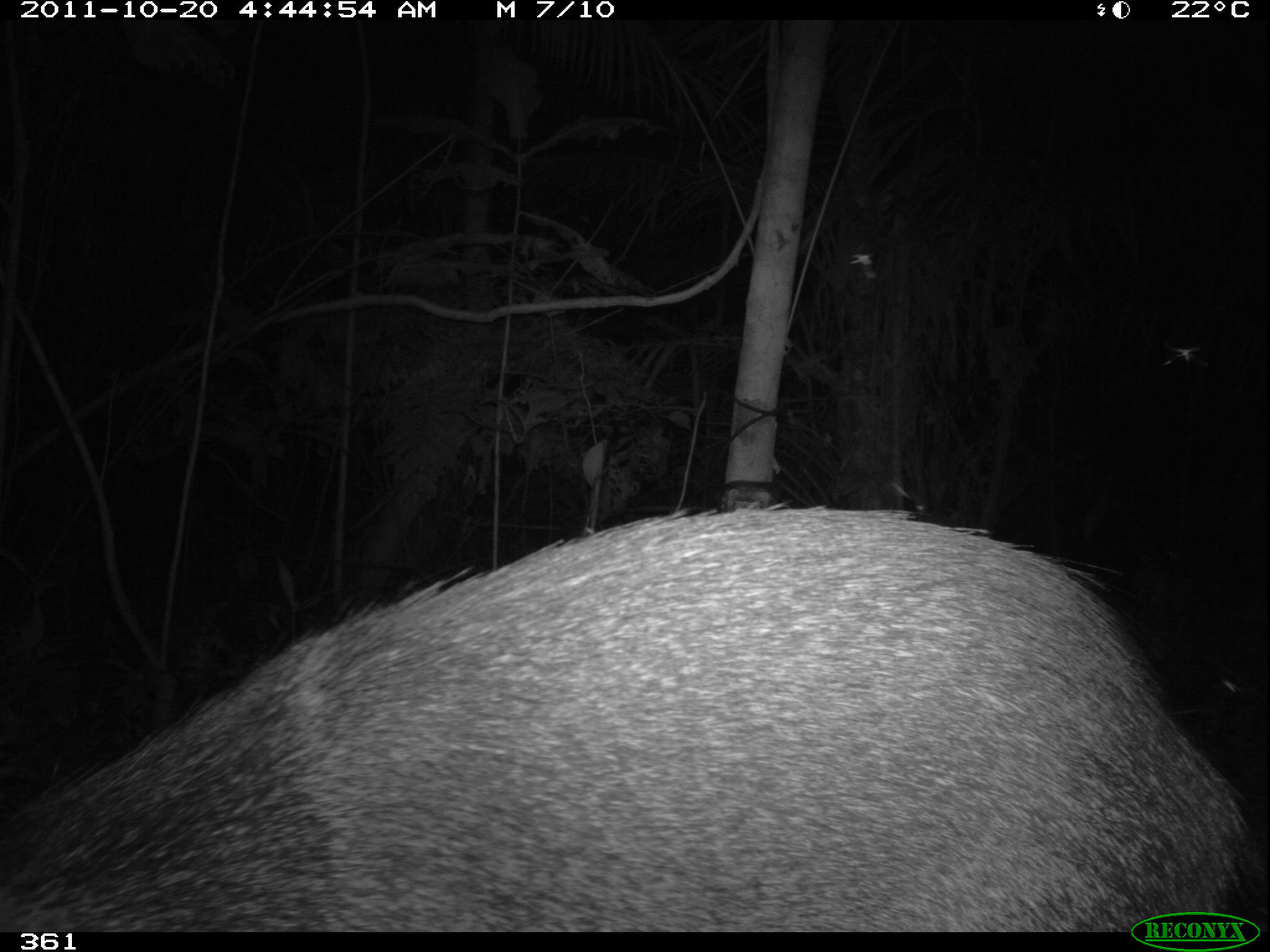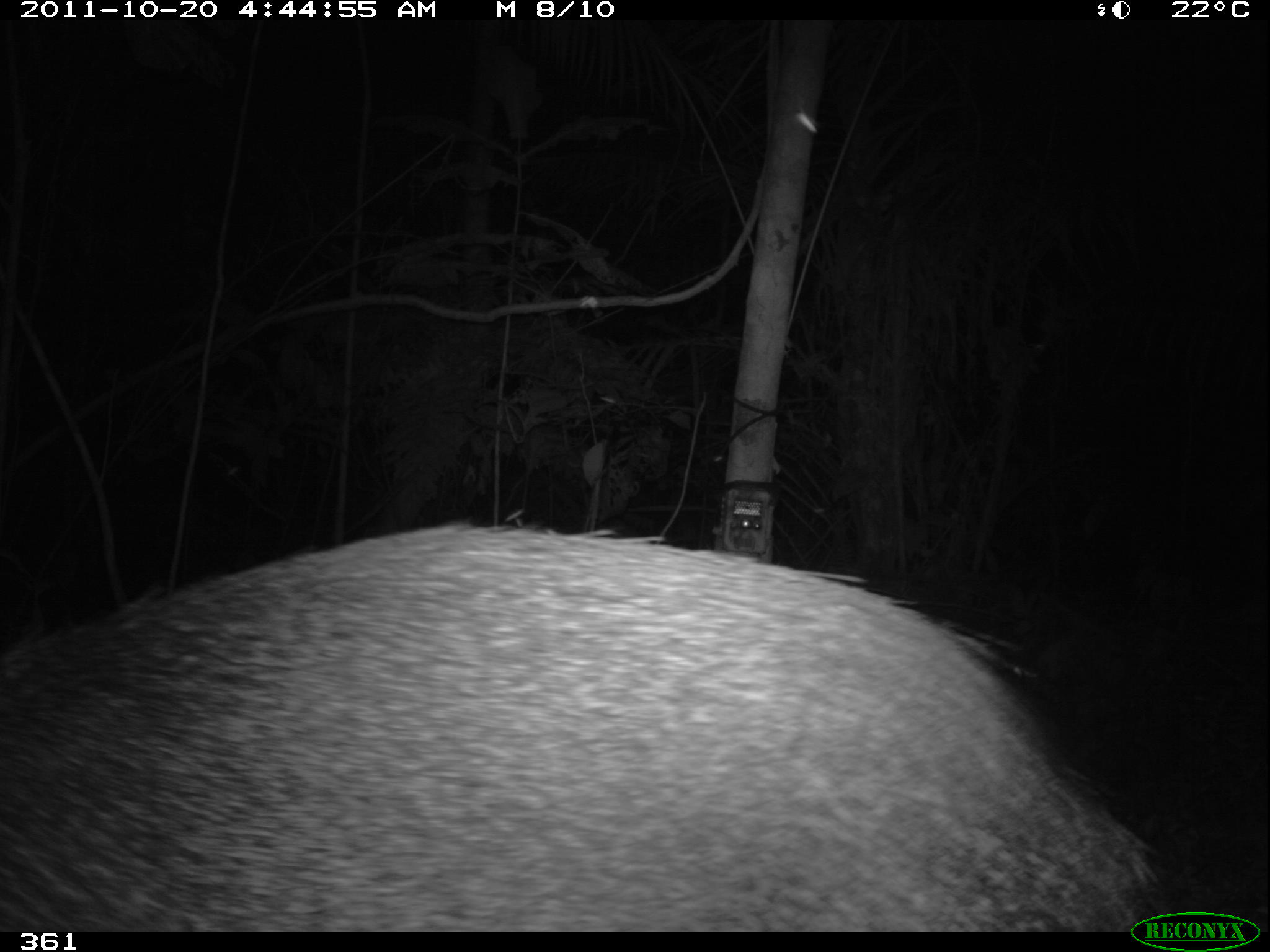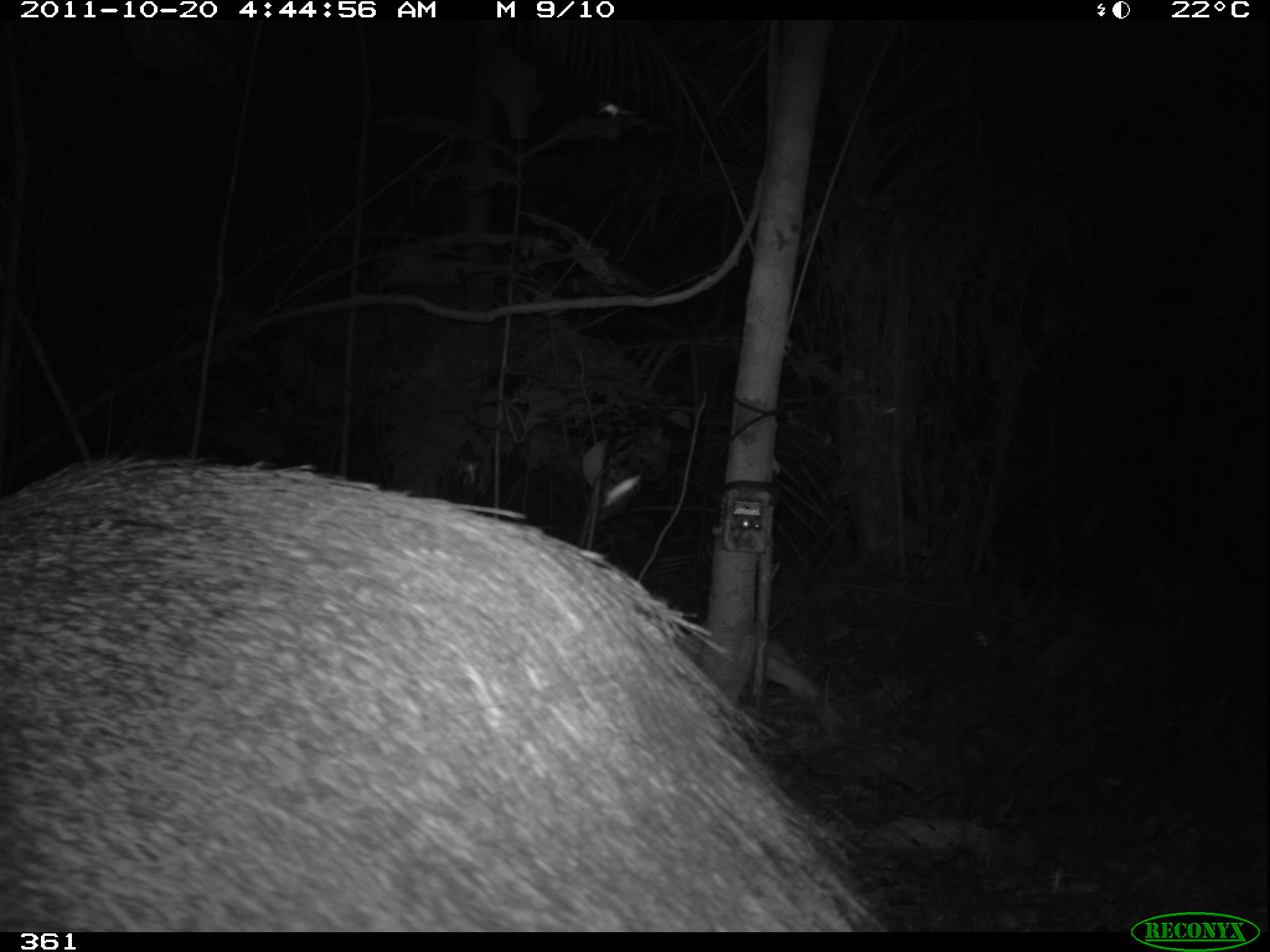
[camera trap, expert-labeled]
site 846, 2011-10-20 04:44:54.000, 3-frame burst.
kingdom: Animalia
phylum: Chordata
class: Mammalia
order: Artiodactyla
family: Tayassuidae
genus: Pecari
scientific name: Pecari tajacu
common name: collared peccary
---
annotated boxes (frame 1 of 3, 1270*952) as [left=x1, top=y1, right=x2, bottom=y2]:
pecari tajacu: [left=0, top=503, right=1264, bottom=932]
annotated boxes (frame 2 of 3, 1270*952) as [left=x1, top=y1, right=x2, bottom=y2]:
pecari tajacu: [left=0, top=520, right=1169, bottom=932]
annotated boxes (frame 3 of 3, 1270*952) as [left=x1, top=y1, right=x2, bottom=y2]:
pecari tajacu: [left=1, top=456, right=889, bottom=934]